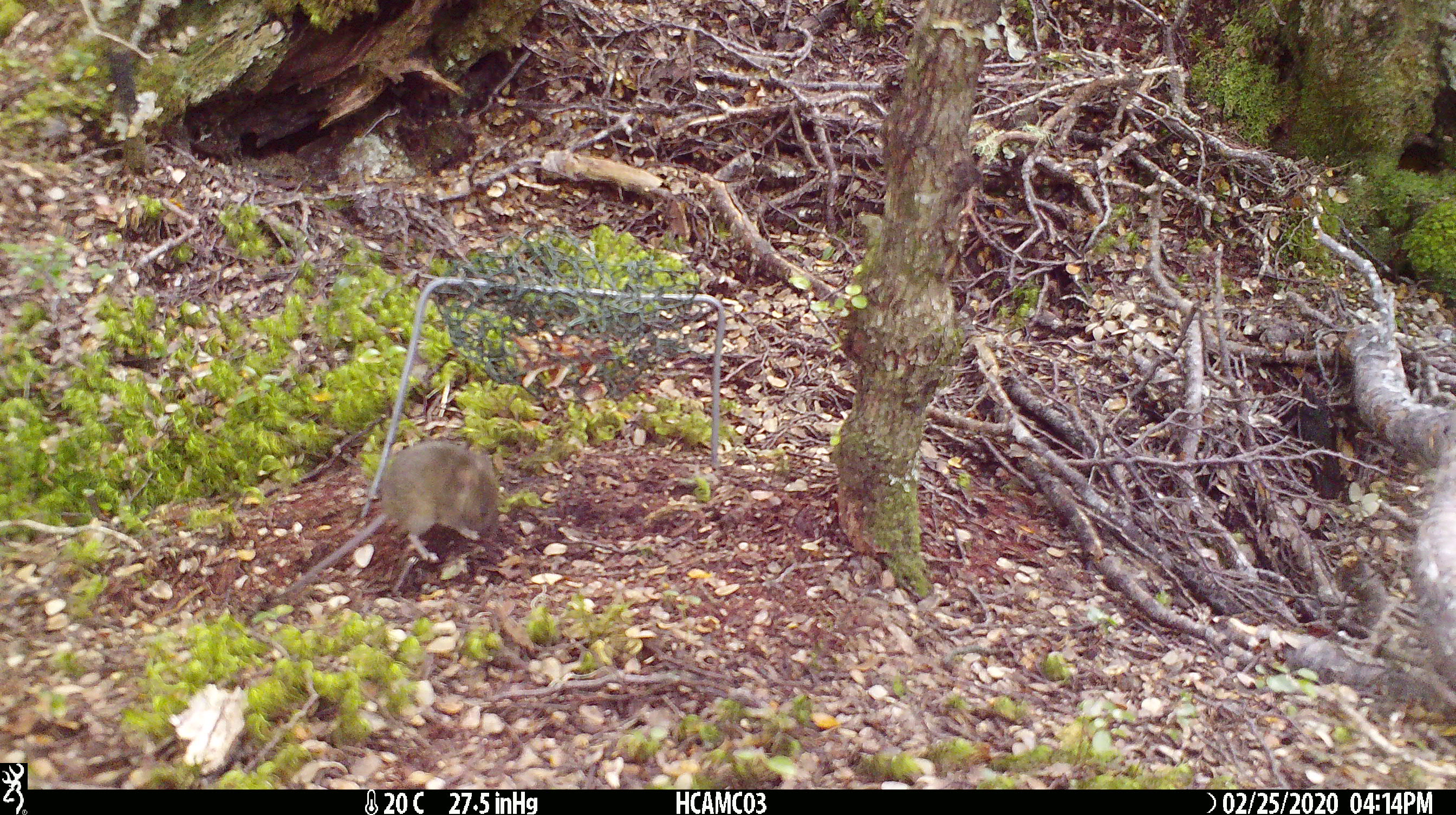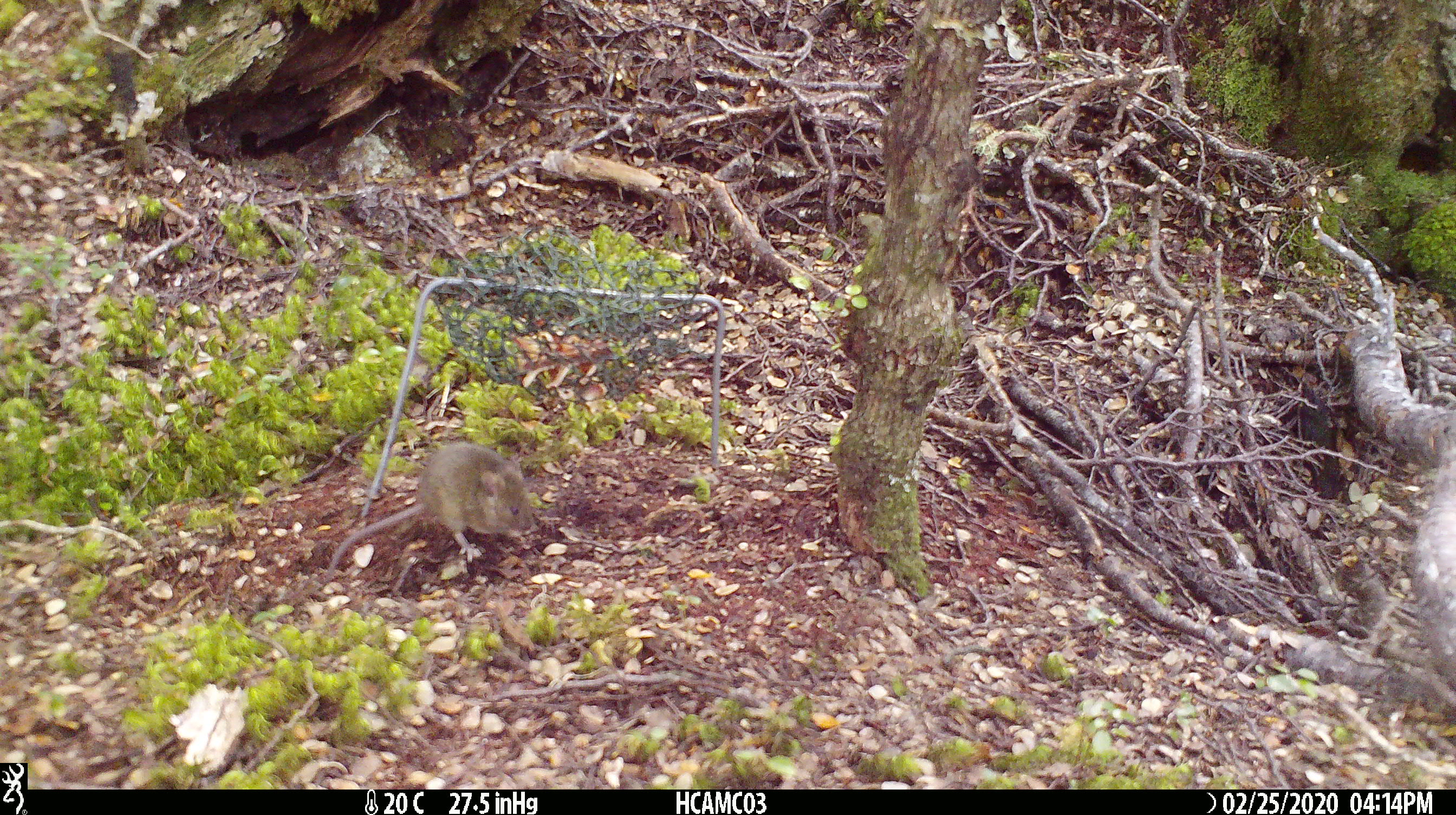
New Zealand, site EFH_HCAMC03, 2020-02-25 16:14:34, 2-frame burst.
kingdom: Animalia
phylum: Chordata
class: Mammalia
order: Rodentia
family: Muridae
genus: Mus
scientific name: Mus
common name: mouse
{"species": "mouse (Mus)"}